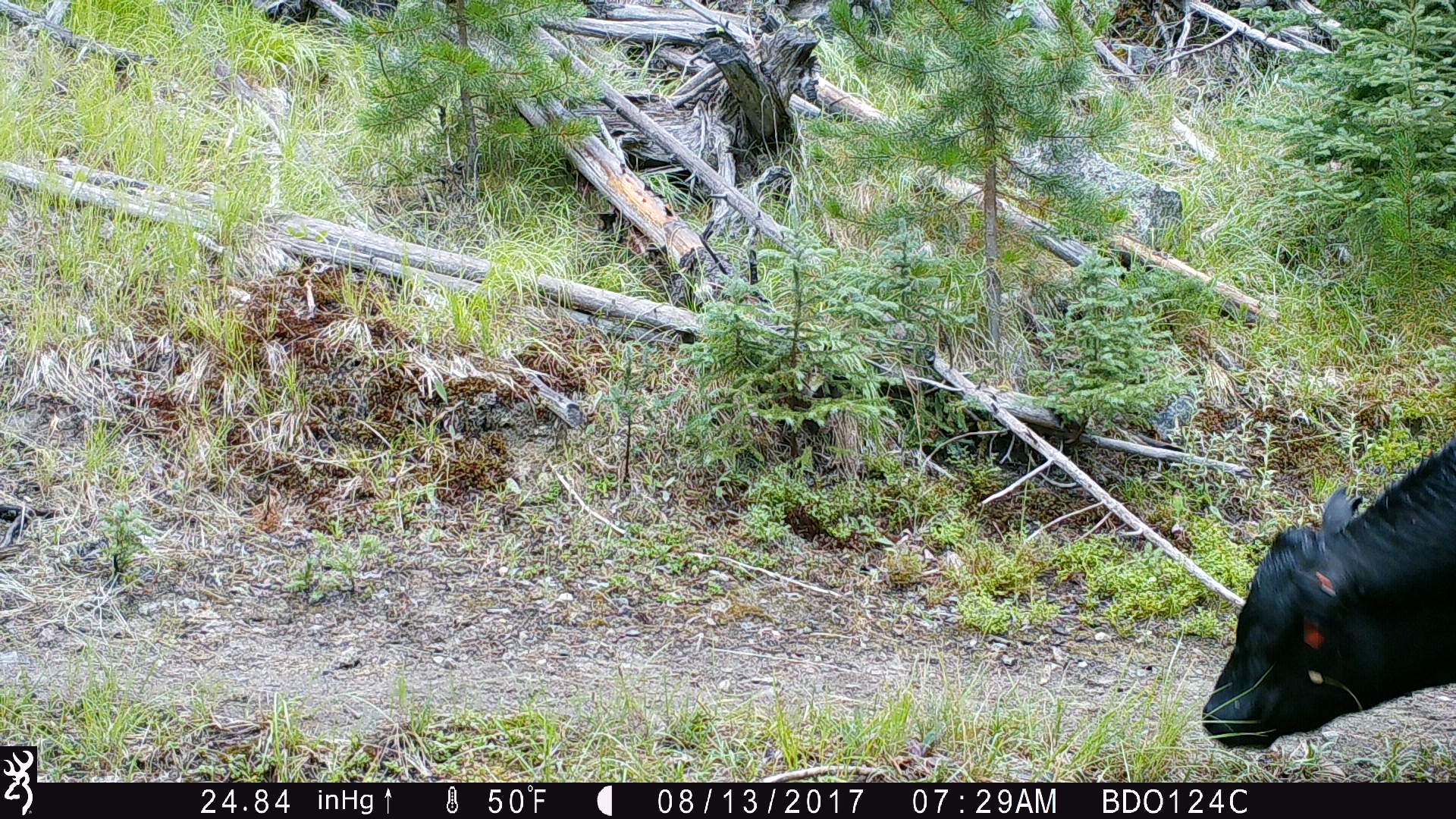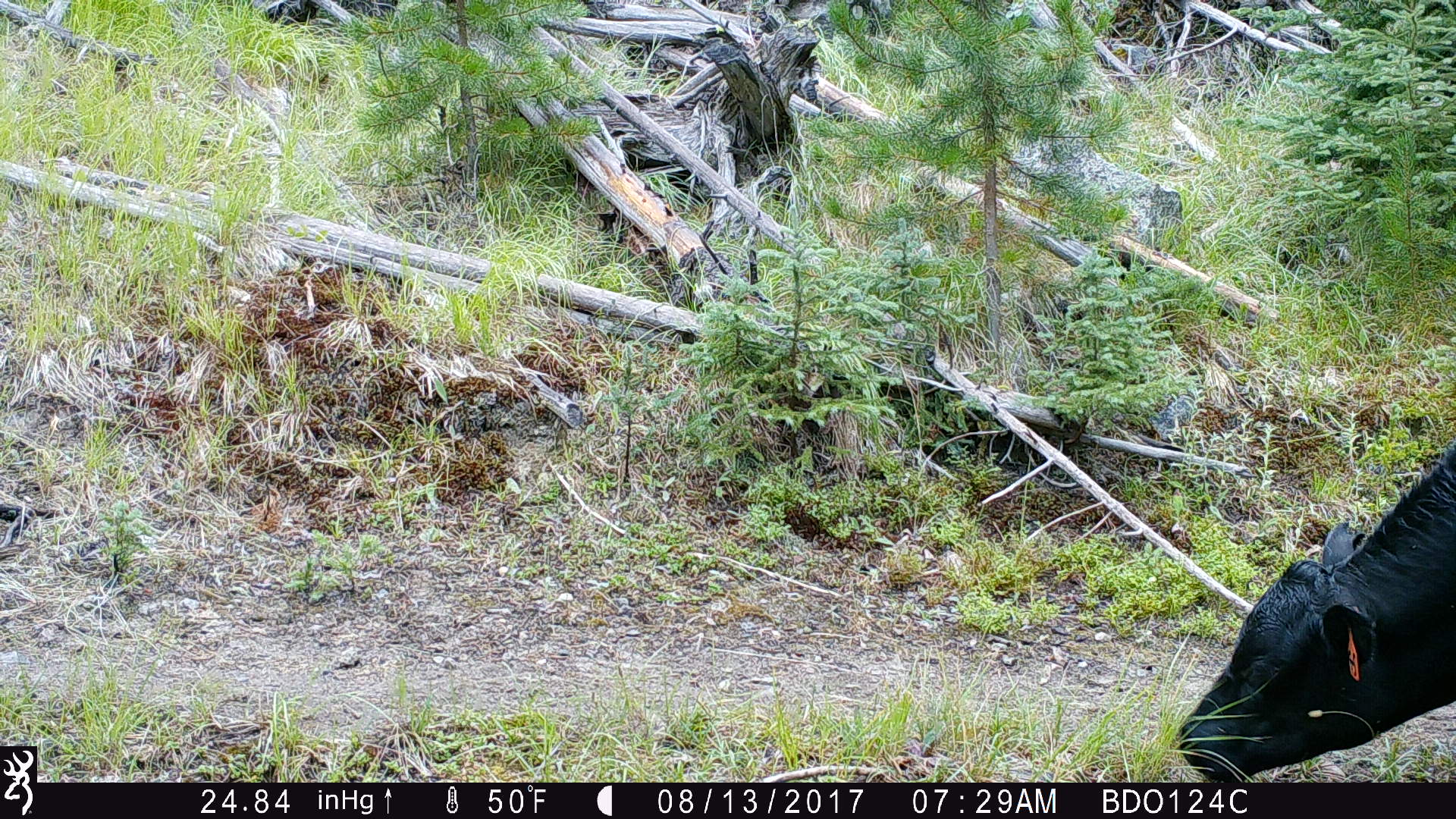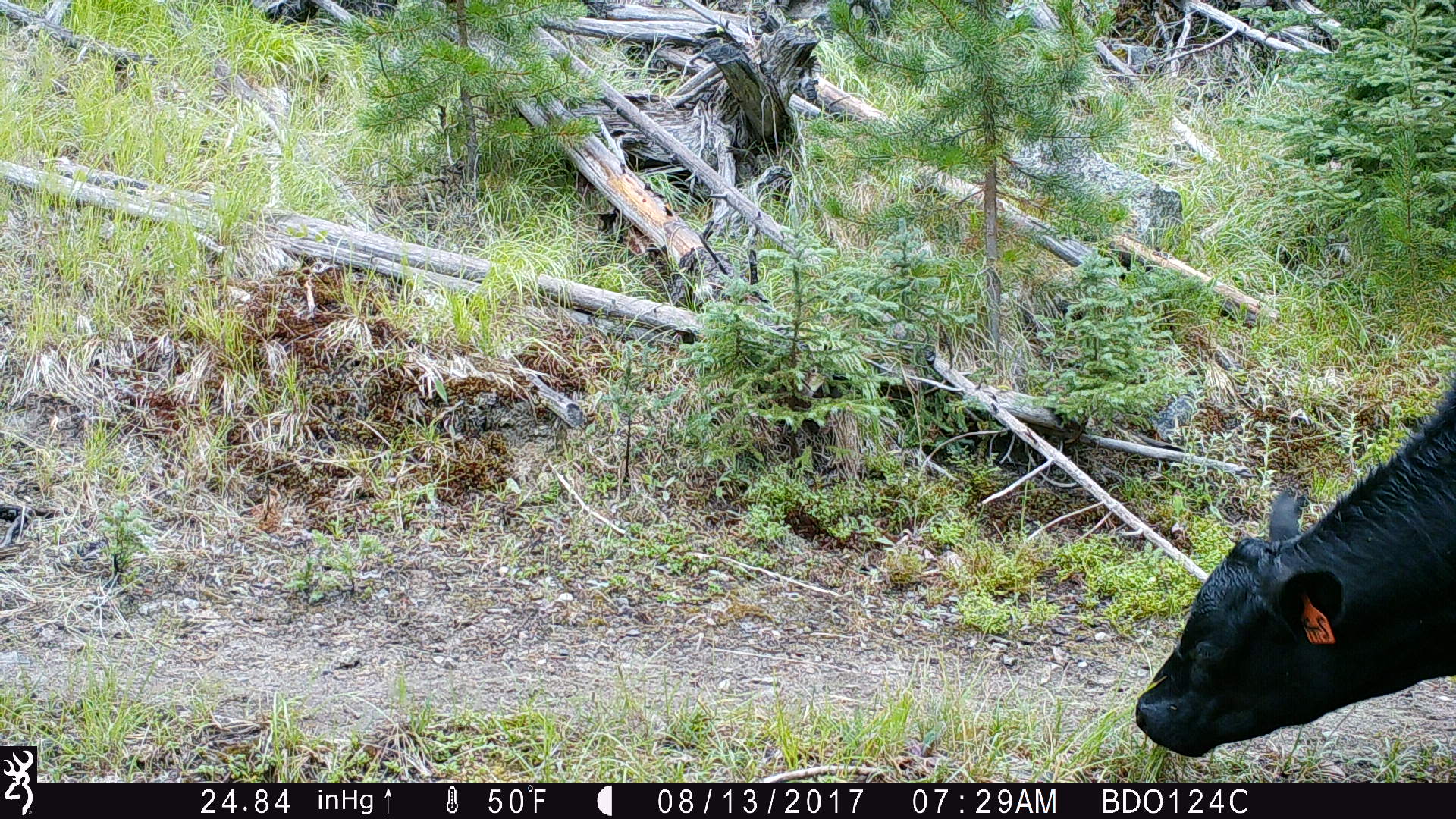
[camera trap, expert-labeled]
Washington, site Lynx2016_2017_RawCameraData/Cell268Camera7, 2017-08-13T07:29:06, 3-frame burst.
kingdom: Animalia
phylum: Chordata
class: Mammalia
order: Artiodactyla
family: Bovidae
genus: Bos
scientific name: Bos taurus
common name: domestic cattle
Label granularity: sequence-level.